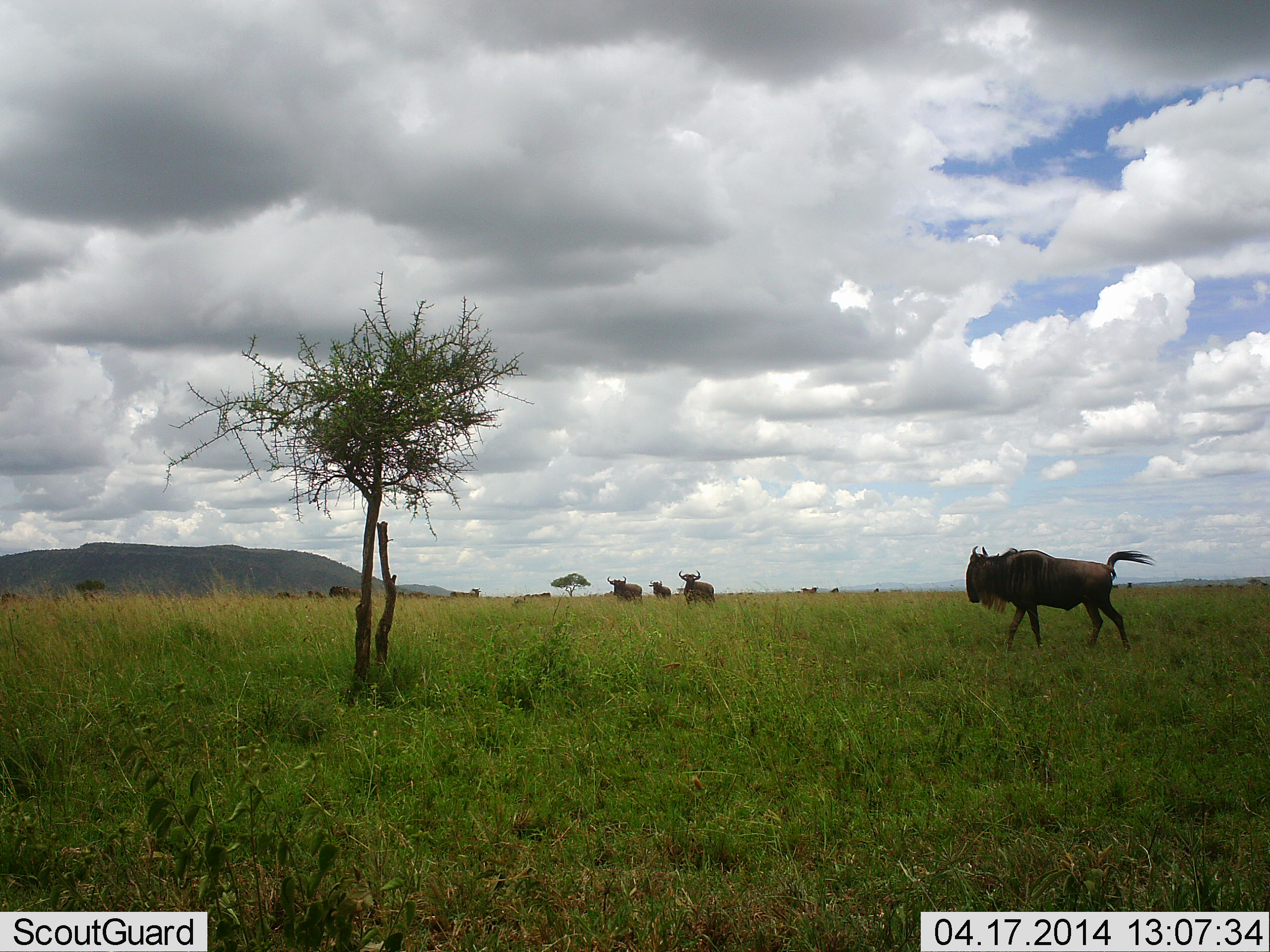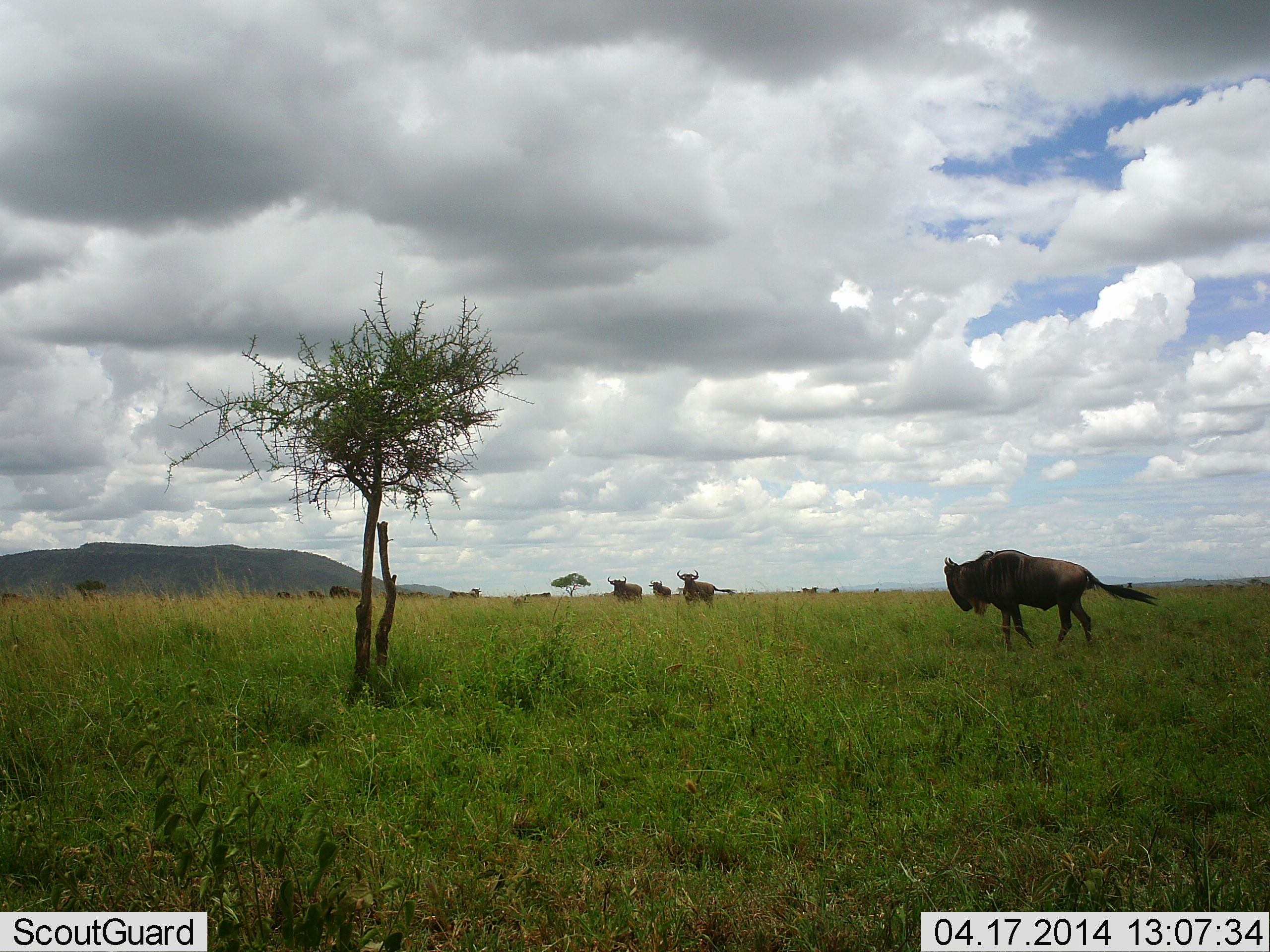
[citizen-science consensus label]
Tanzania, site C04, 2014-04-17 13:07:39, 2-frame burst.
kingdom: Animalia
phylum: Chordata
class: Mammalia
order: Artiodactyla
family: Bovidae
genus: Connochaetes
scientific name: Connochaetes taurinus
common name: blue wildebeest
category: wildebeest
Wildebeest (blue wildebeest) (Connochaetes taurinus), count 10. Behavior (volunteer vote fractions): standing 75%, resting 0%, moving 67%, interacting 0%. Young present (vote fraction): 0%. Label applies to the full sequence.